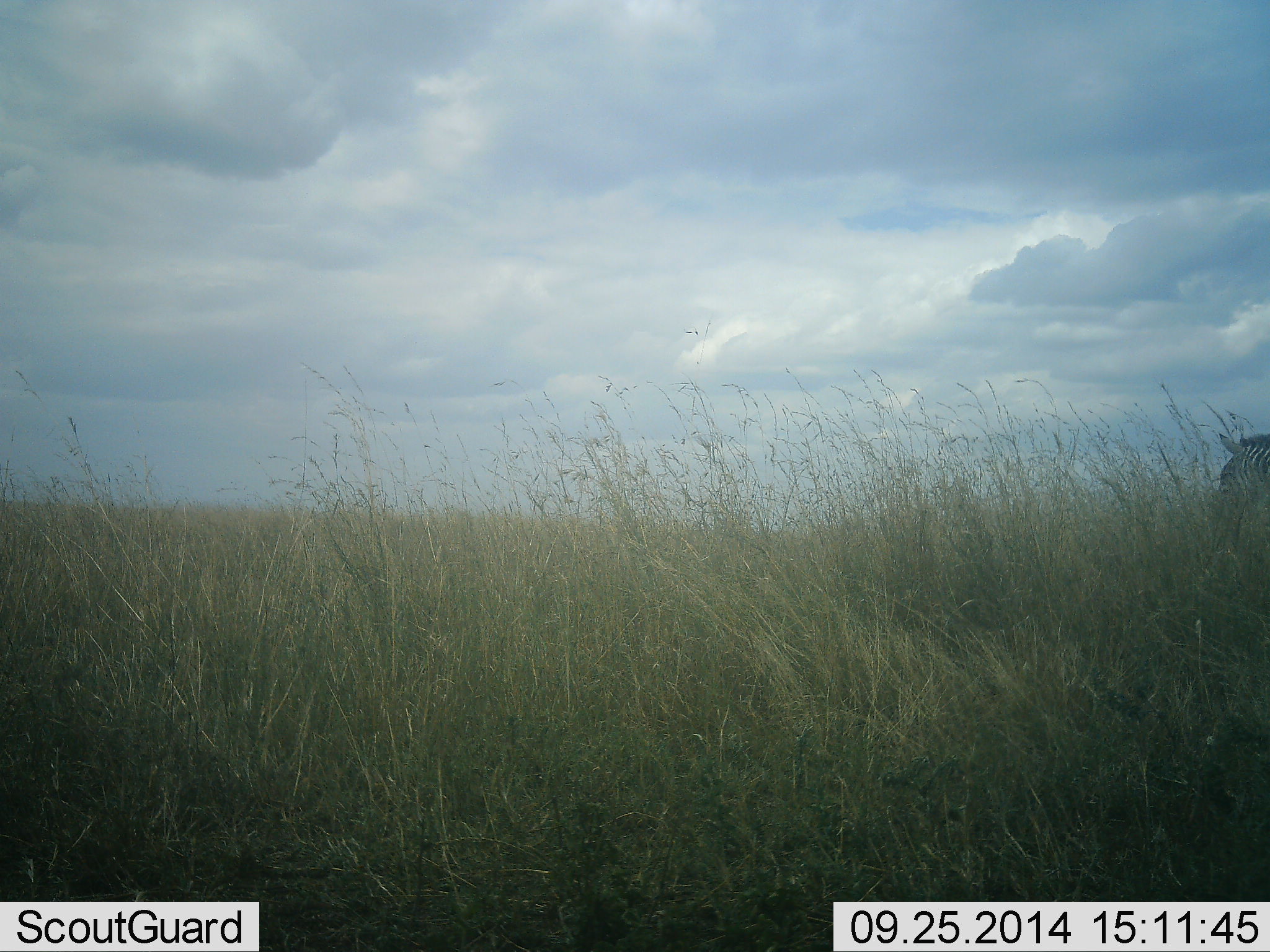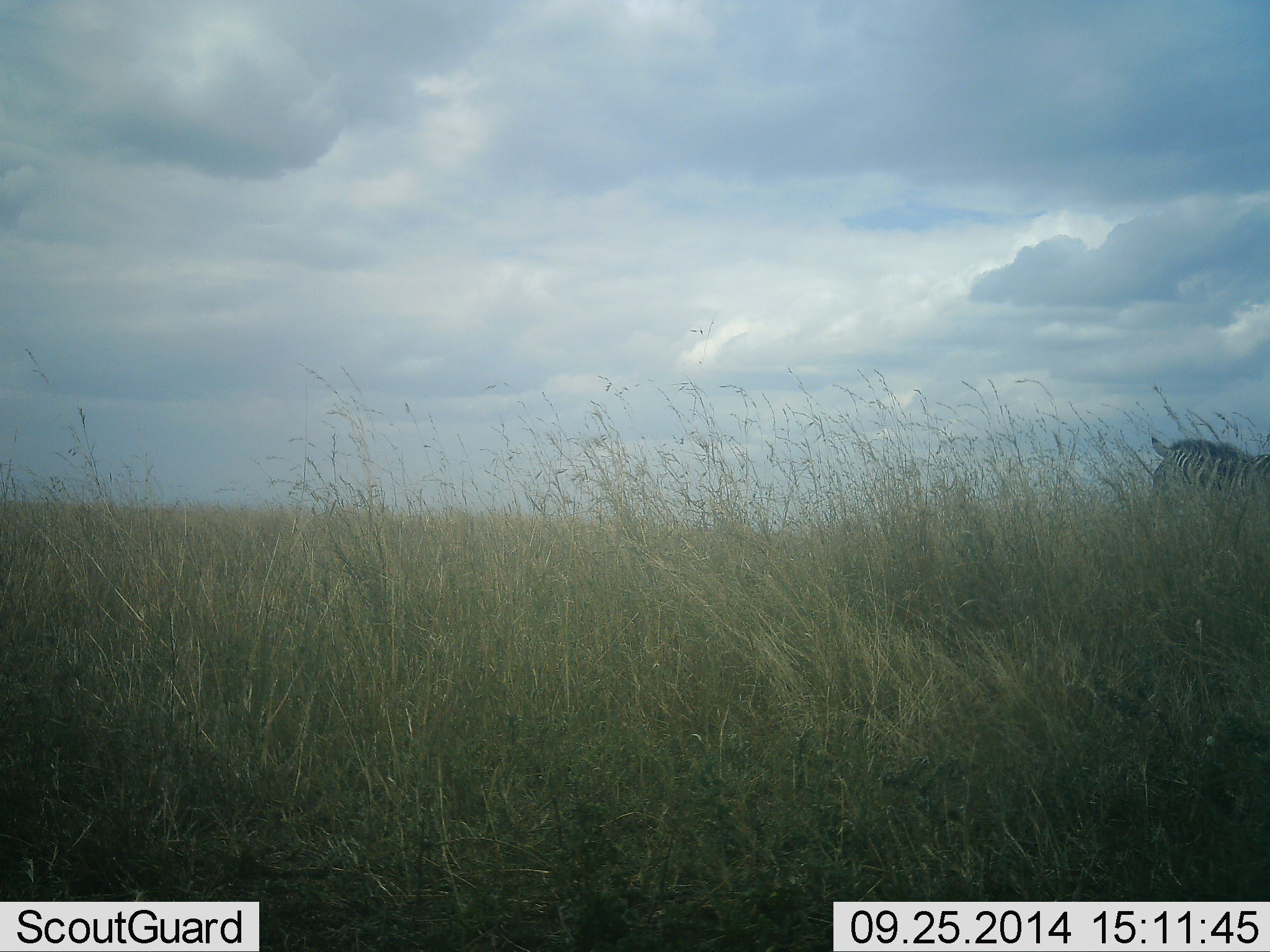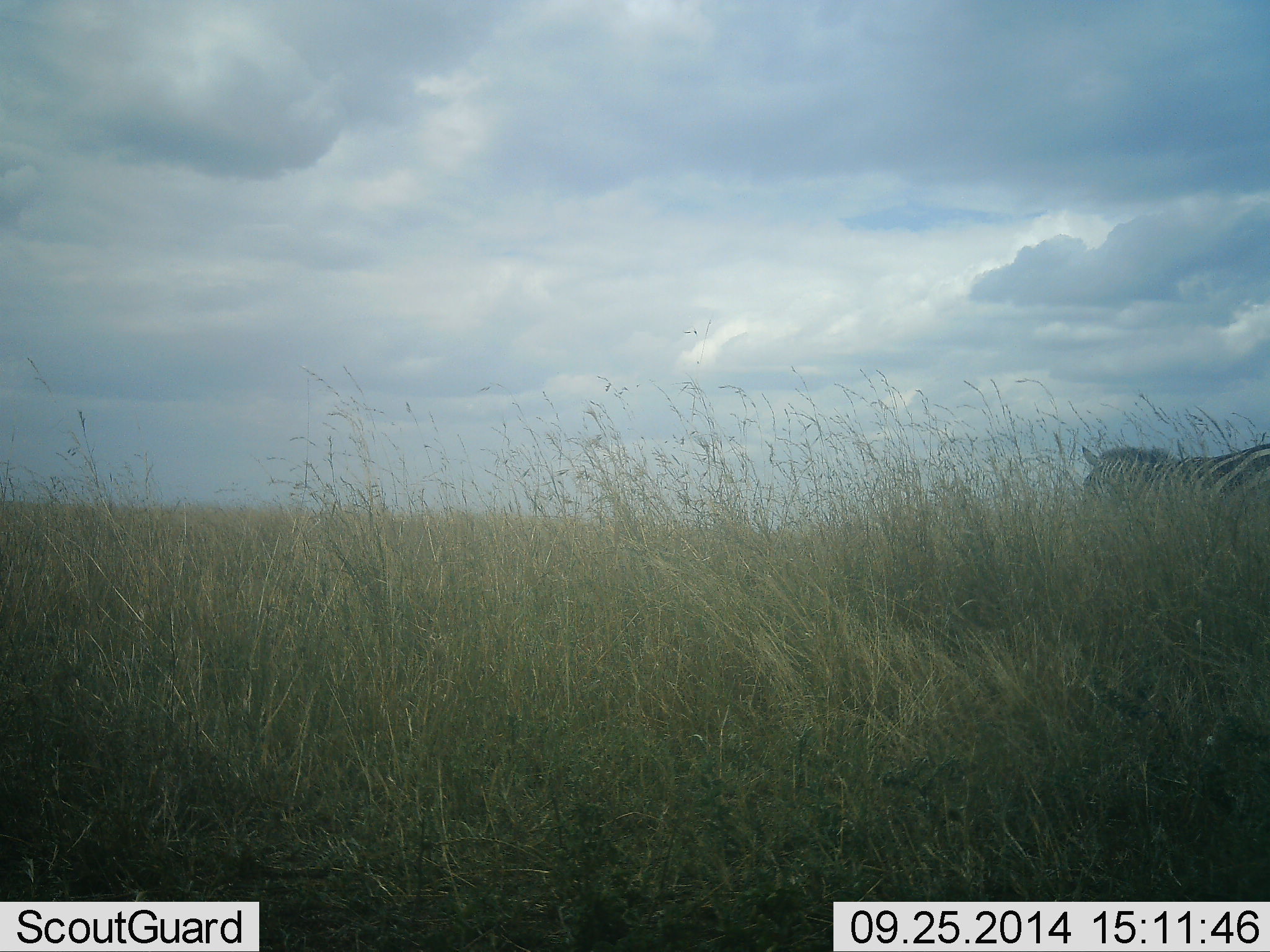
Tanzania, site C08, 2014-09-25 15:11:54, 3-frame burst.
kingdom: Animalia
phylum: Chordata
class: Mammalia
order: Perissodactyla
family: Equidae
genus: Equus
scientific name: Equus quagga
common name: plains zebra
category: zebra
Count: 1.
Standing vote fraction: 40%.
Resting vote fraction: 0%.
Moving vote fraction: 60%.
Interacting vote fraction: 0%.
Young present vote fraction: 0%.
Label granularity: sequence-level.